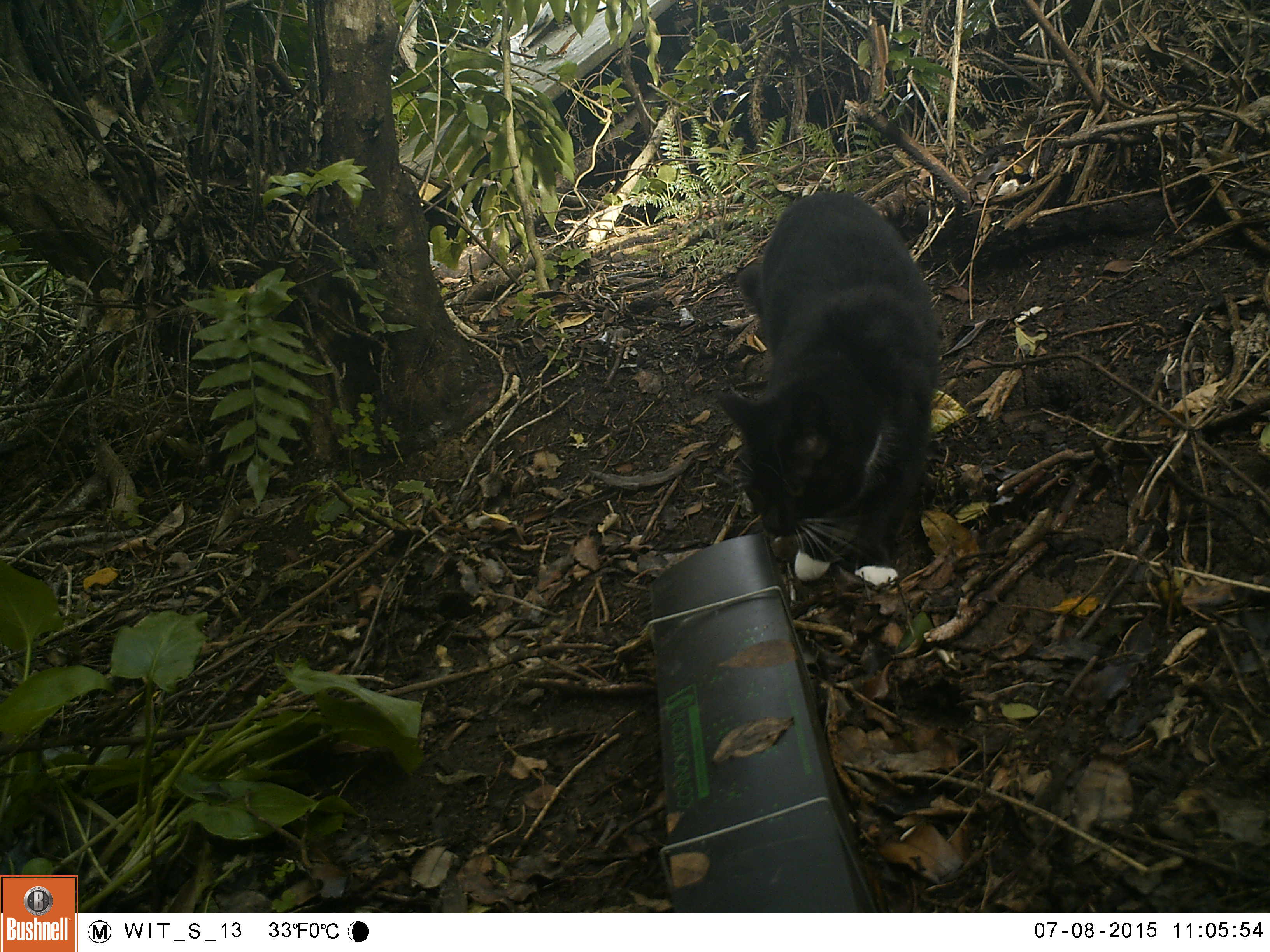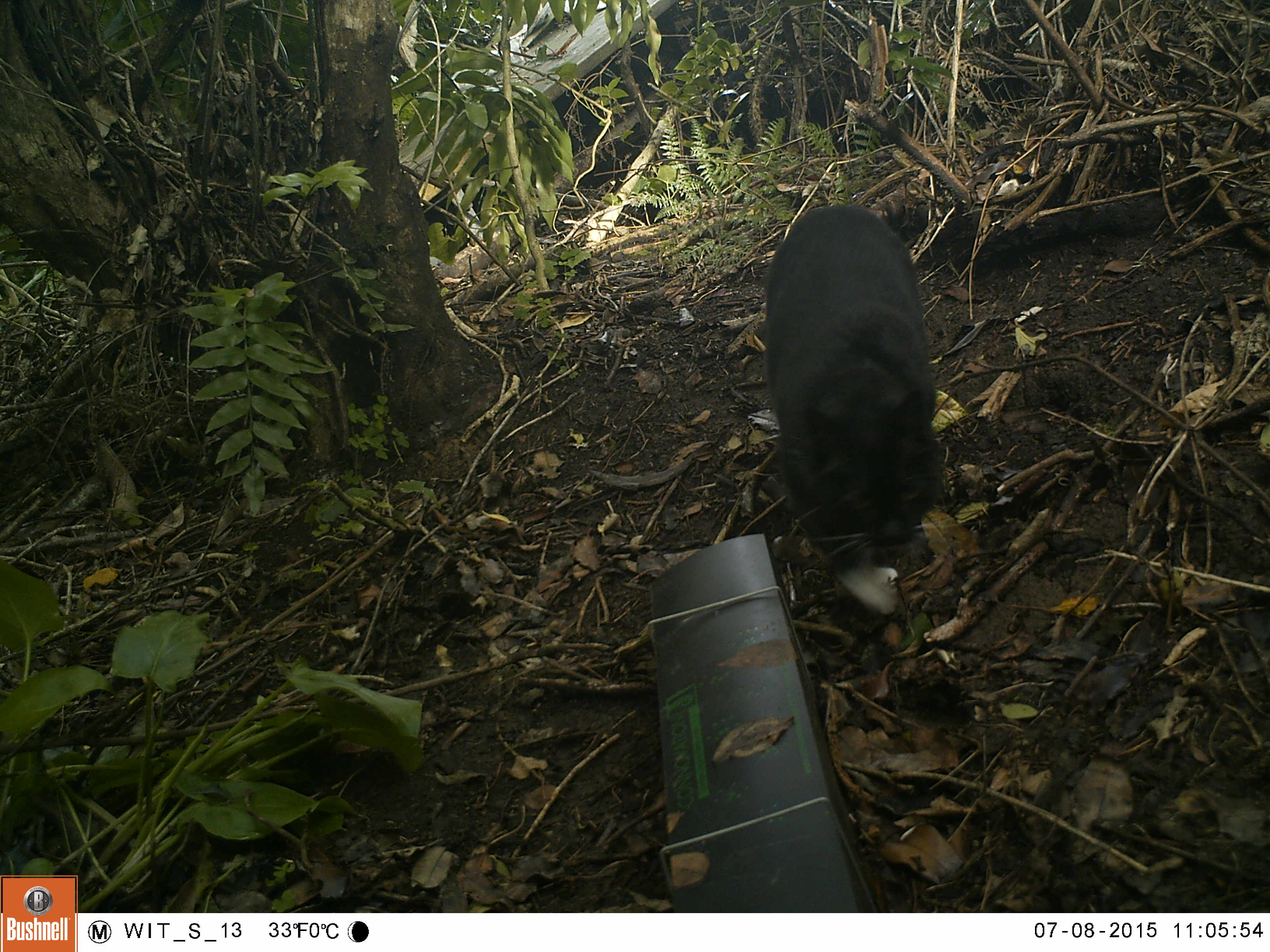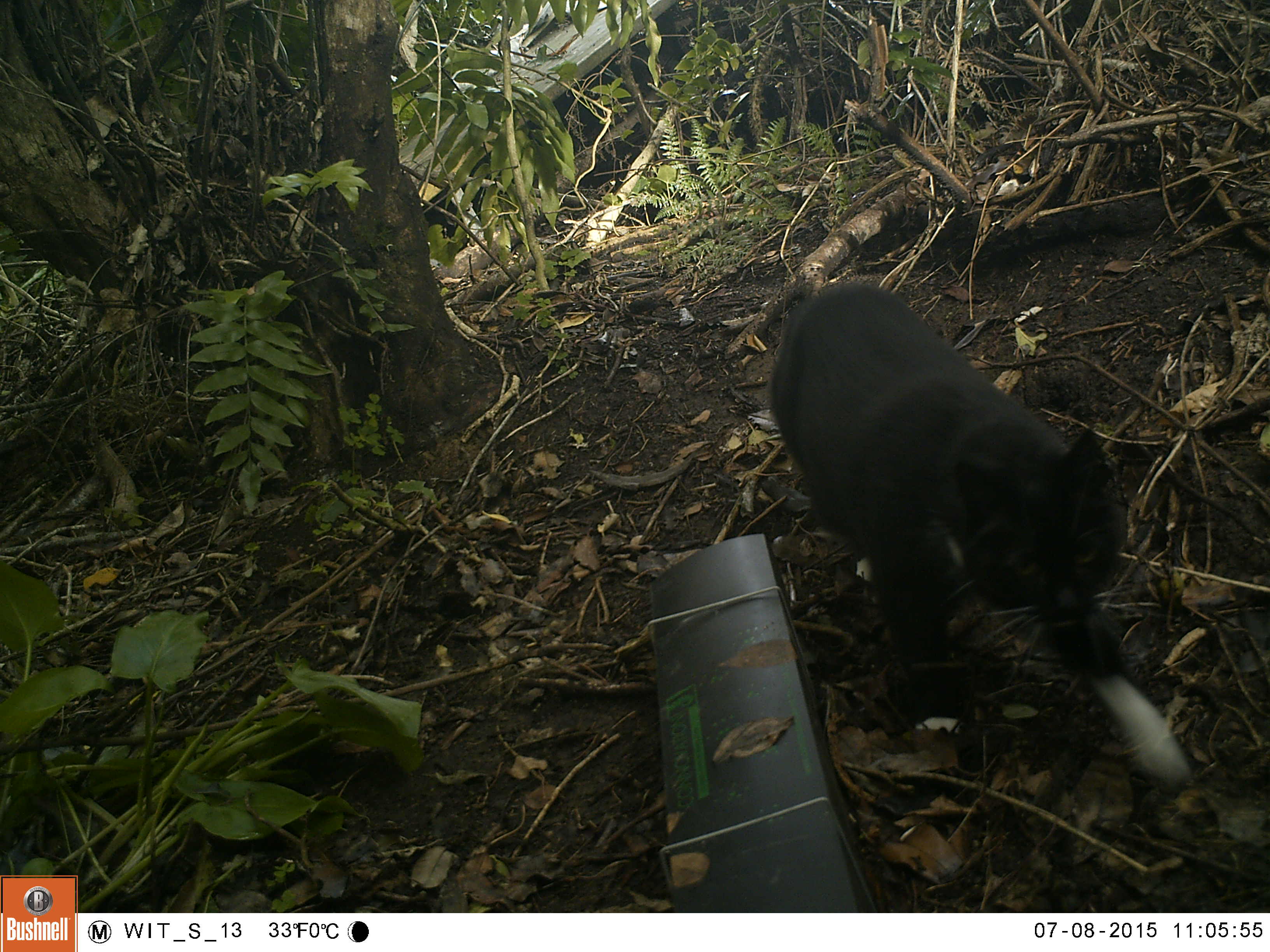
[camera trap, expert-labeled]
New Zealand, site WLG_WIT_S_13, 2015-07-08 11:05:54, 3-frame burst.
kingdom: Animalia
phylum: Chordata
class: Mammalia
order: Carnivora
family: Felidae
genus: Felis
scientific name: Felis catus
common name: domestic cat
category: cat